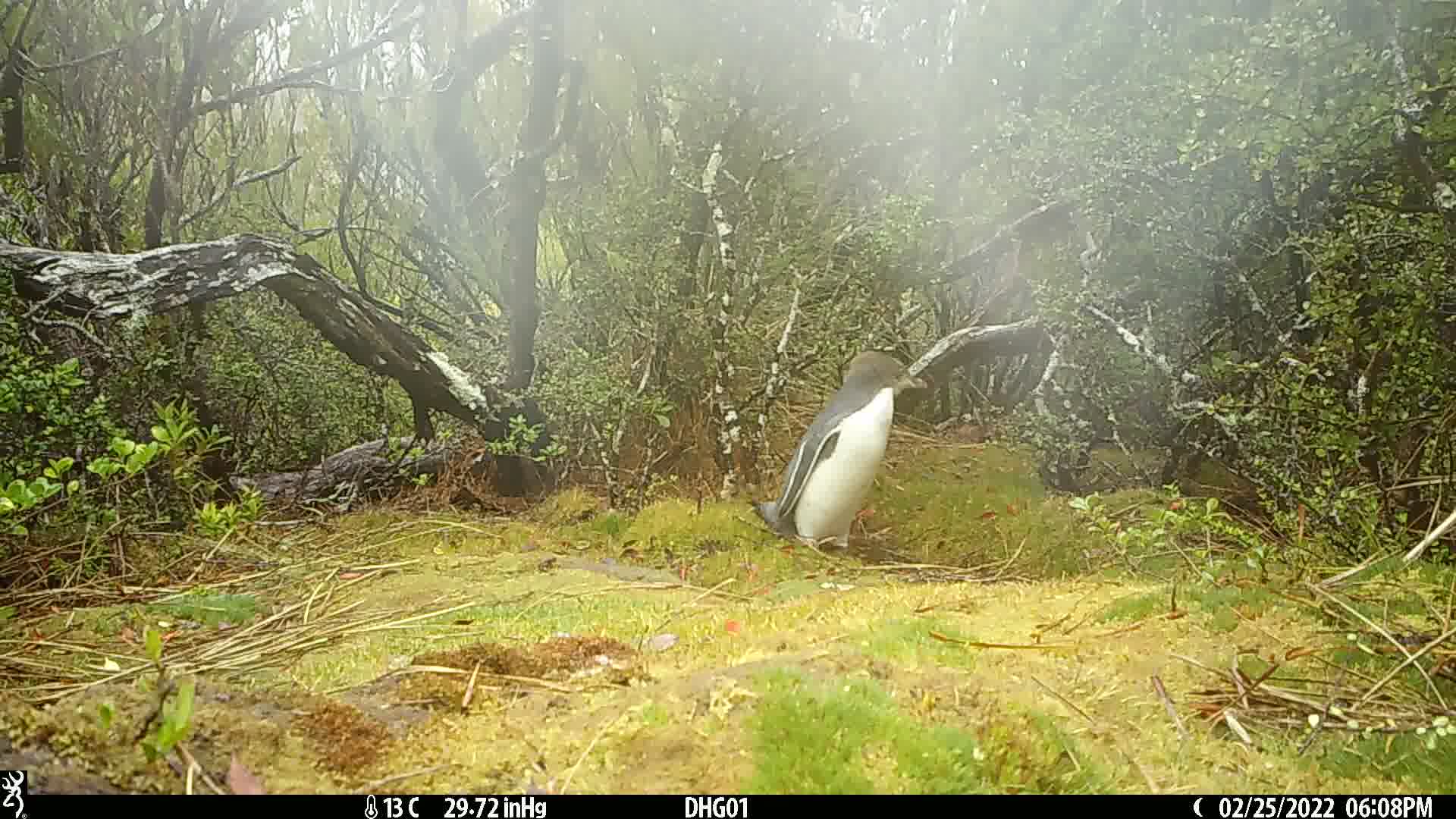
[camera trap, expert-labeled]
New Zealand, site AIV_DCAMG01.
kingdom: Animalia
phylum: Chordata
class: Aves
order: Sphenisciformes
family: Spheniscidae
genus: Megadyptes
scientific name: Megadyptes antipodes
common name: yellow-eyed penguin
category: yellow eyed penguin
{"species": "yellow eyed penguin (yellow-eyed penguin) (Megadyptes antipodes)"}